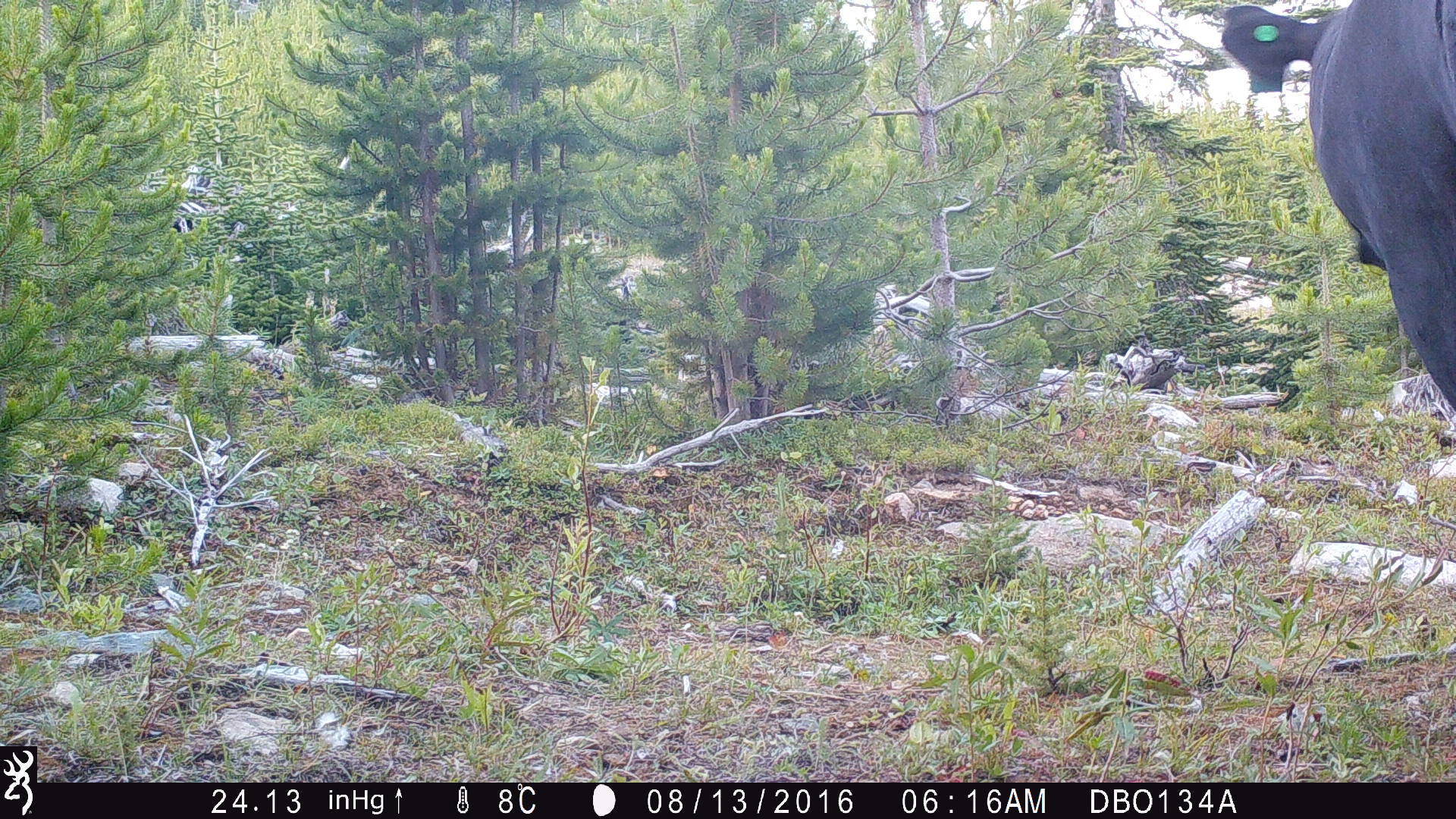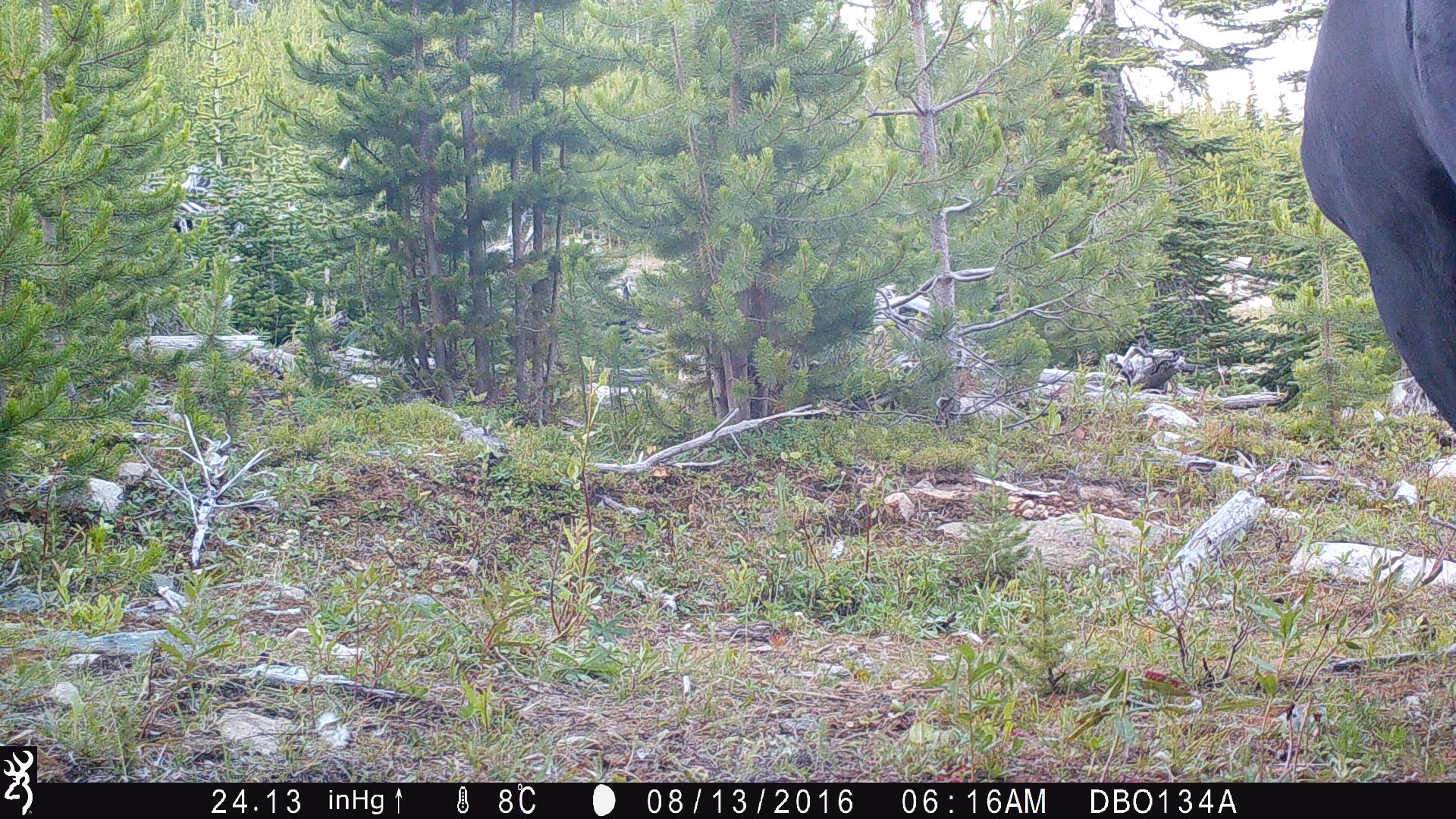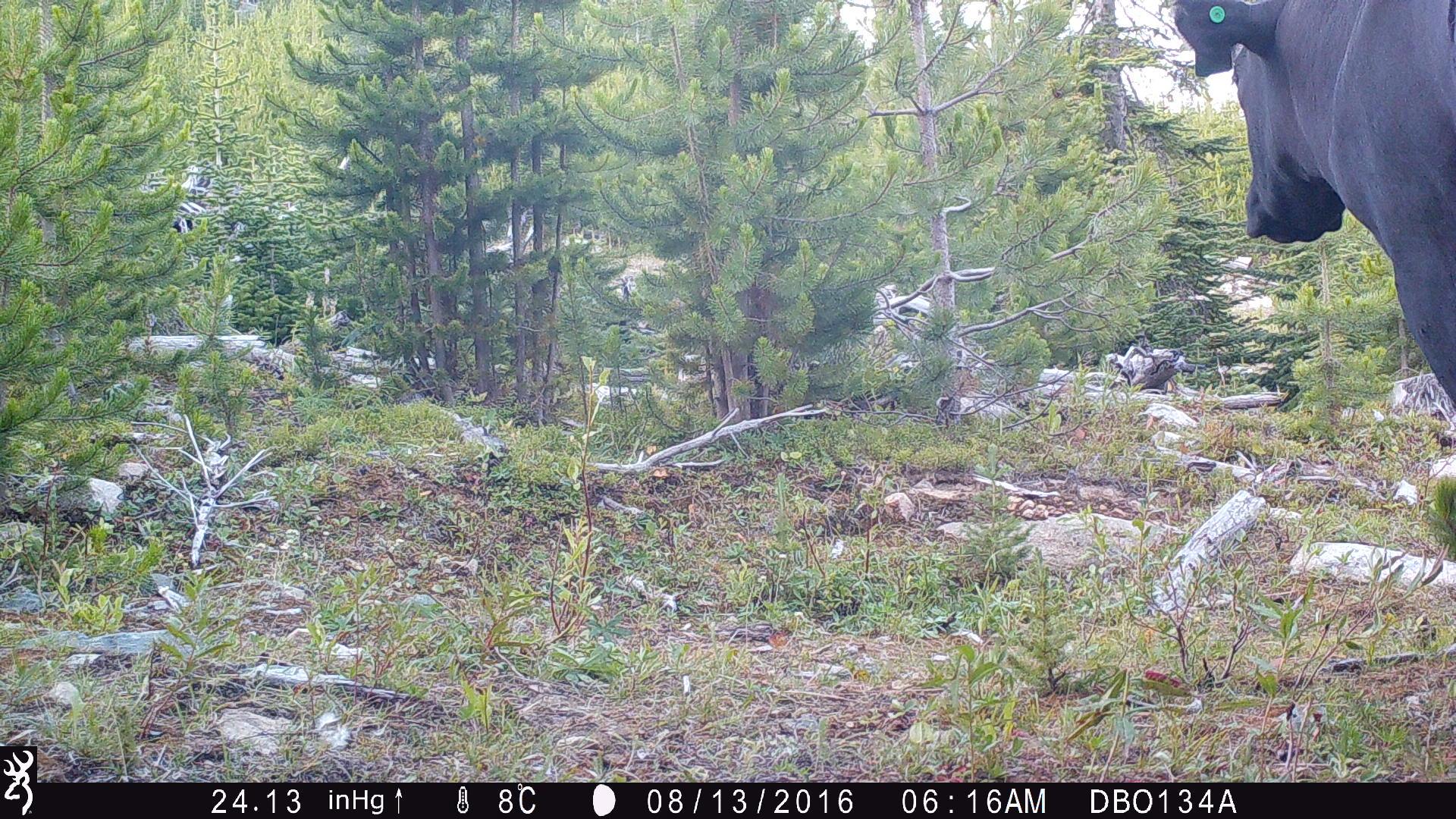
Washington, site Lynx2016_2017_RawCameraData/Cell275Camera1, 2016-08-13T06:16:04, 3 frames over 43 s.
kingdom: Animalia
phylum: Chordata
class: Mammalia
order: Artiodactyla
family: Bovidae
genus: Bos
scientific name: Bos taurus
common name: domestic cattle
Domestic cattle (Bos taurus). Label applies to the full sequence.